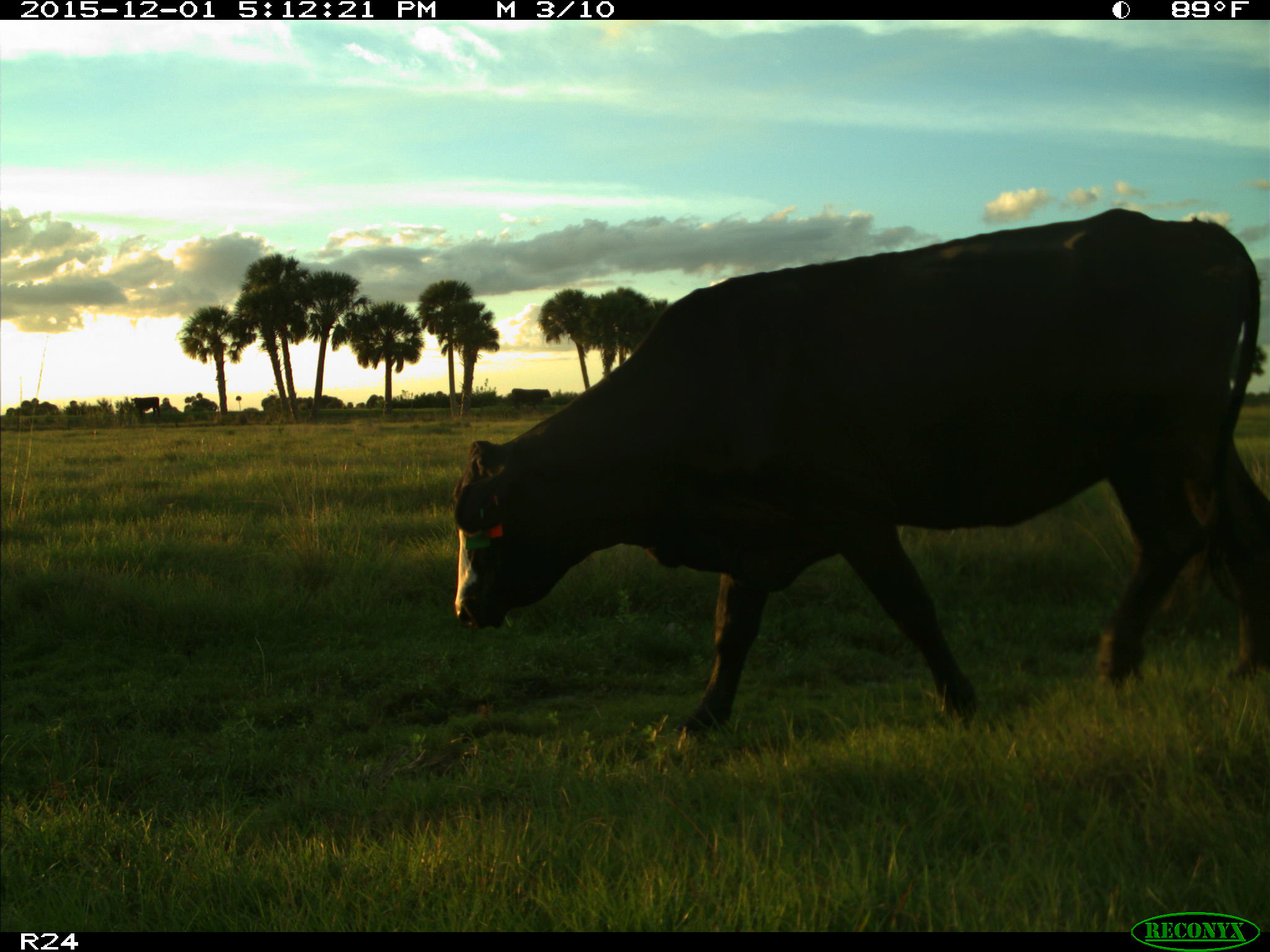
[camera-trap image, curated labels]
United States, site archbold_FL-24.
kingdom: Animalia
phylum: Chordata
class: Mammalia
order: Artiodactyla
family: Bovidae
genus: Bos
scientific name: Bos taurus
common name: domestic cow